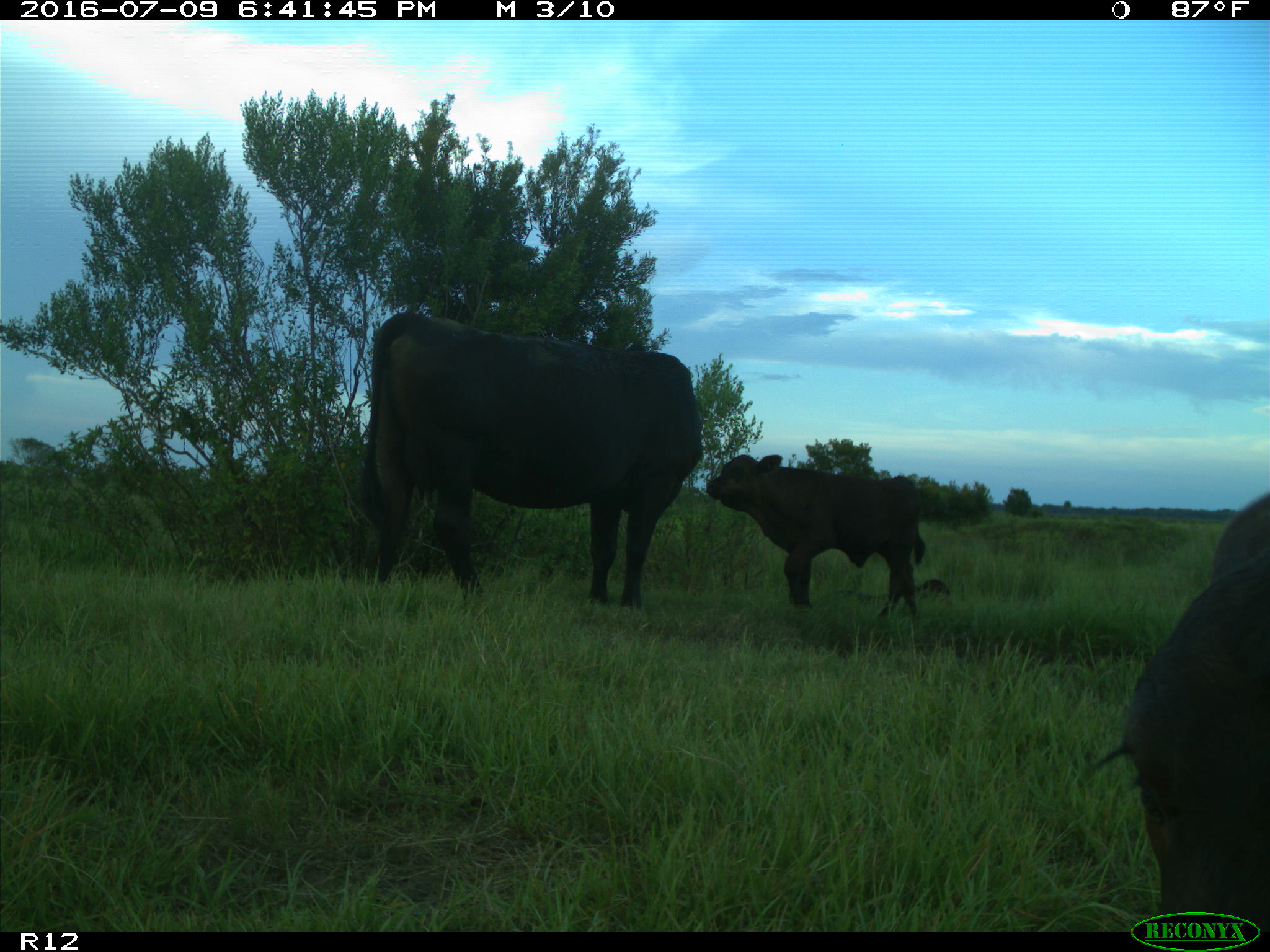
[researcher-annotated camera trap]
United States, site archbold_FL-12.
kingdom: Animalia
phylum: Chordata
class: Mammalia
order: Artiodactyla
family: Bovidae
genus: Bos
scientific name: Bos taurus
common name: domestic cow